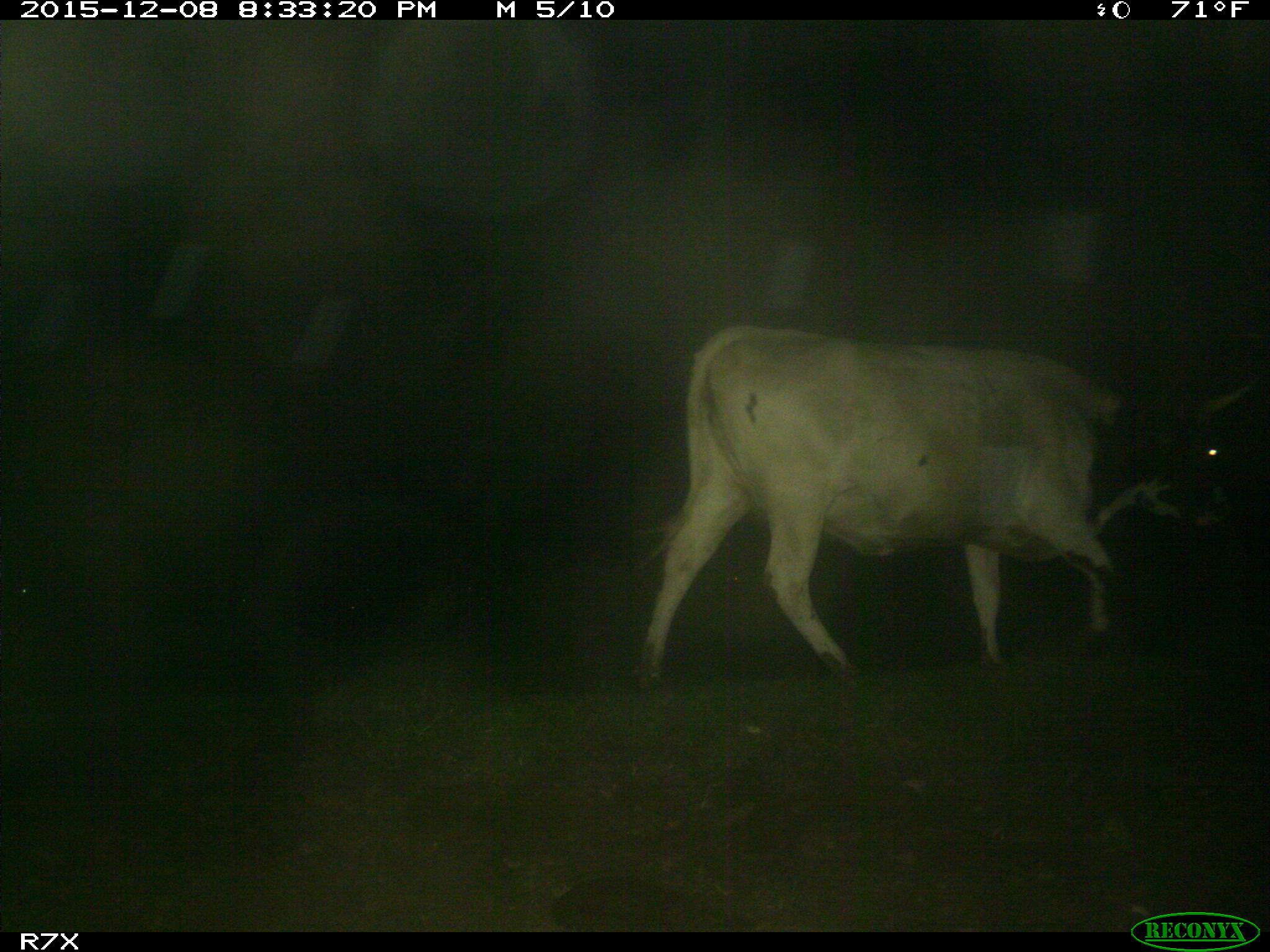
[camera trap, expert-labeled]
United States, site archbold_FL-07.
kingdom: Animalia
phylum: Chordata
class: Mammalia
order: Artiodactyla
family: Bovidae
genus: Bos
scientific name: Bos taurus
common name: domestic cow